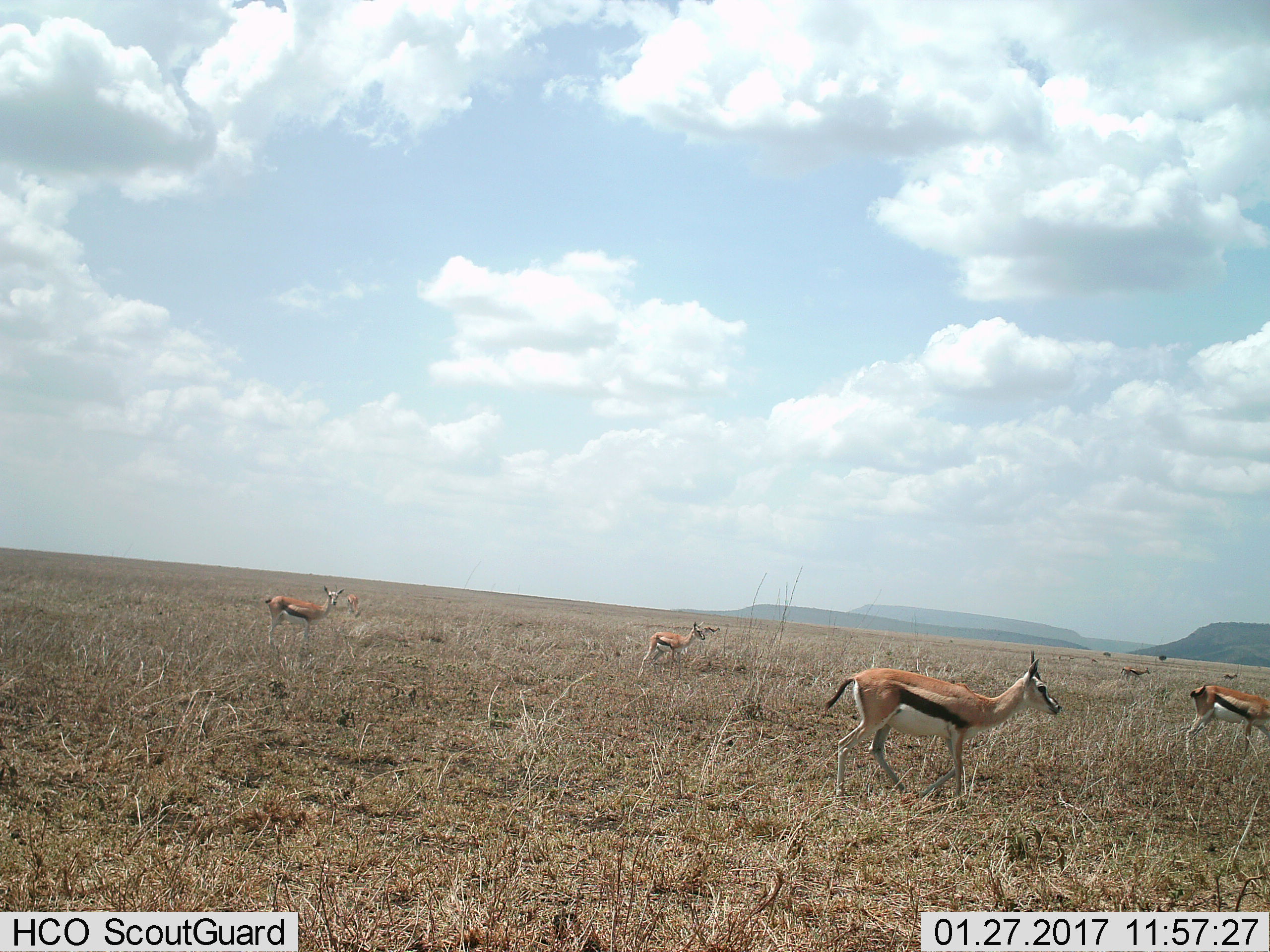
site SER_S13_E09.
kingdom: Animalia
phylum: Chordata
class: Mammalia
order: Artiodactyla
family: Bovidae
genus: Eudorcas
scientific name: Eudorcas thomsonii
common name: thomson's gazelle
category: gazellethomsons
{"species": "gazellethomsons (thomson's gazelle) (Eudorcas thomsonii)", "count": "8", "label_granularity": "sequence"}